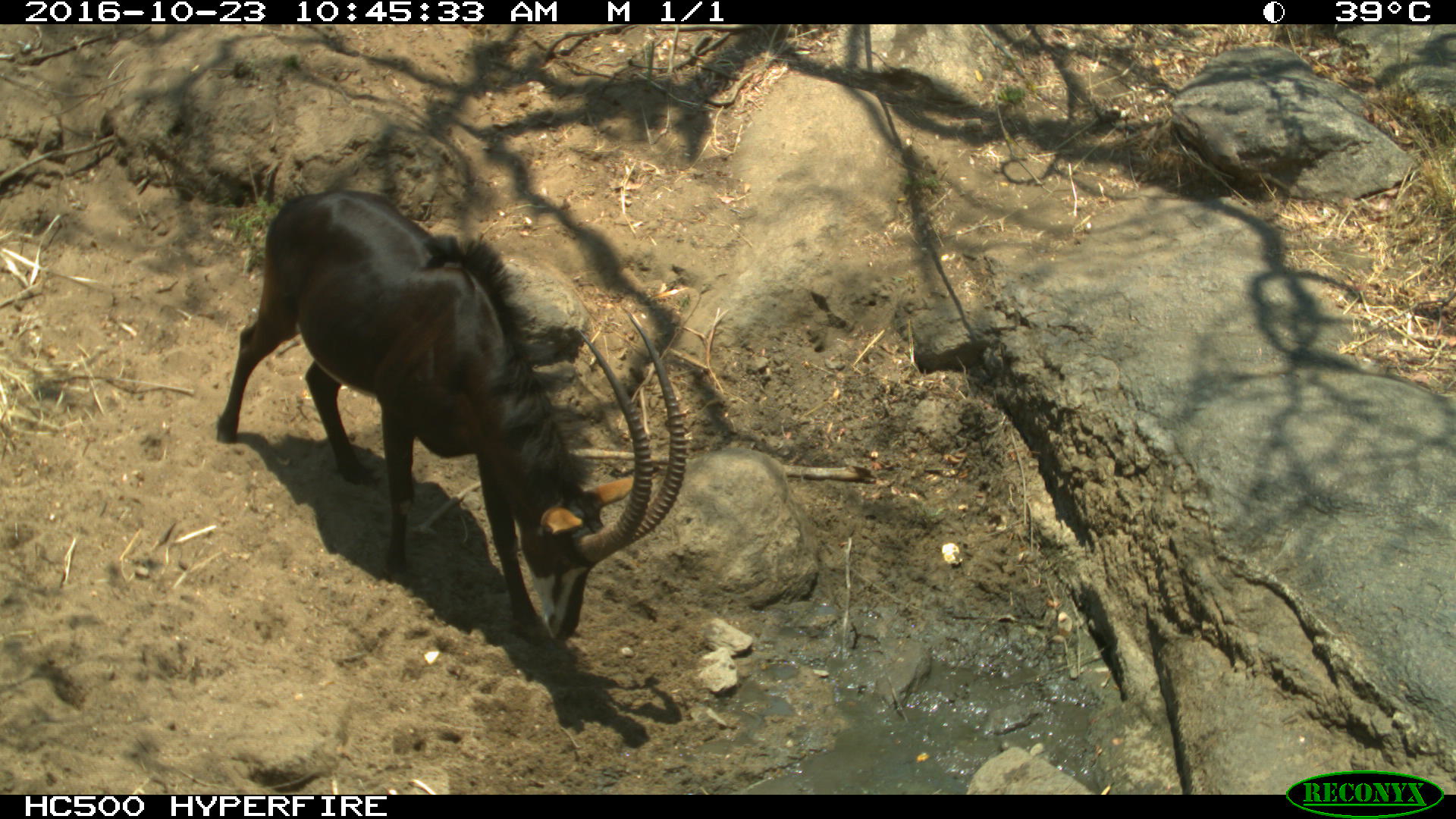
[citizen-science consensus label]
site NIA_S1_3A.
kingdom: Animalia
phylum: Chordata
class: Mammalia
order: Artiodactyla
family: Bovidae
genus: Hippotragus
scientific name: Hippotragus niger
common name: sable antelope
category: sable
Sable (sable antelope) (Hippotragus niger), count 1. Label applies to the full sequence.